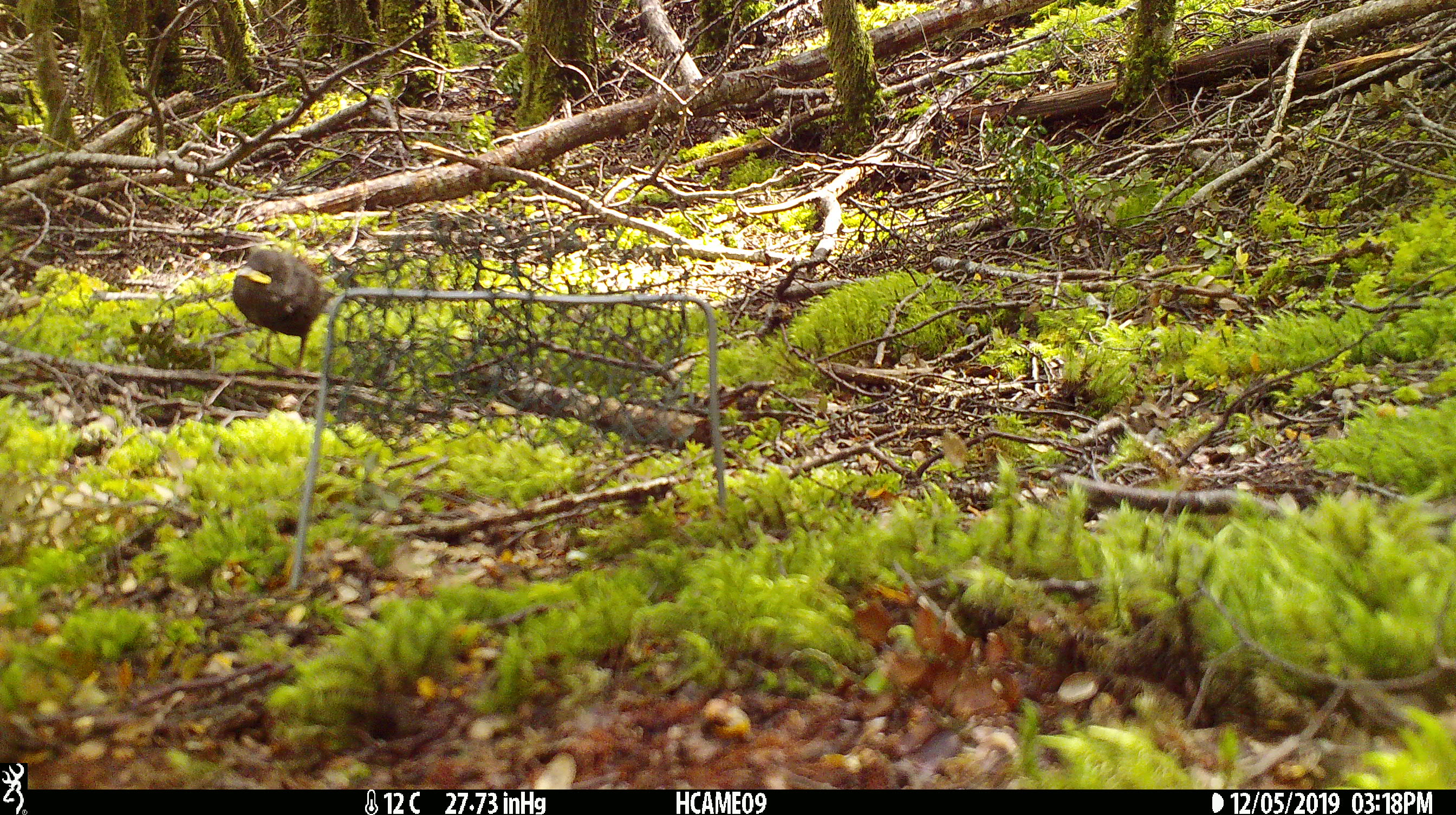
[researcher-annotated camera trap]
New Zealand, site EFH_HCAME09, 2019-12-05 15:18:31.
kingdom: Animalia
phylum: Chordata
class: Aves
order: Passeriformes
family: Turdidae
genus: Turdus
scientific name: Turdus merula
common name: eurasian blackbird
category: blackbird